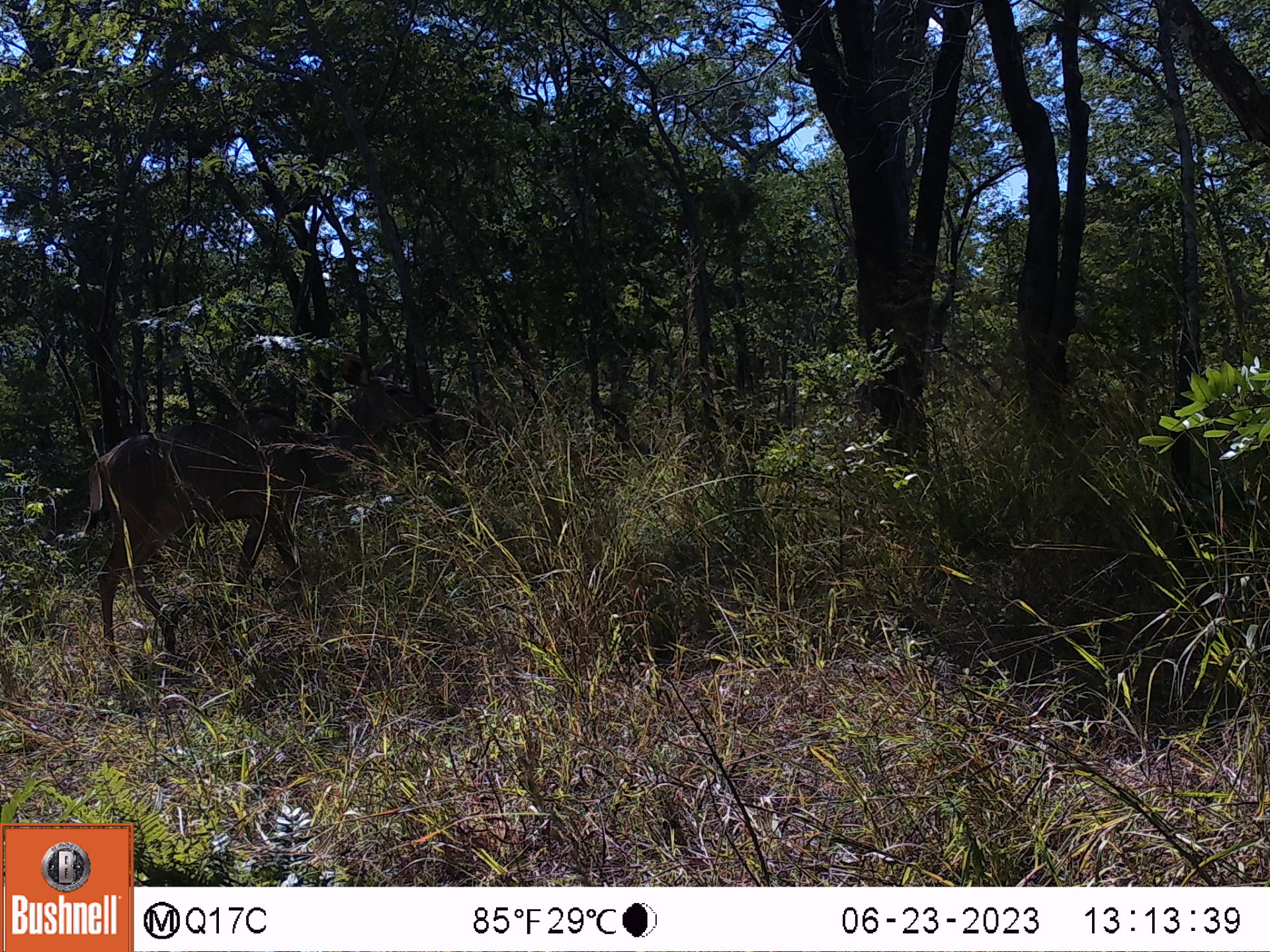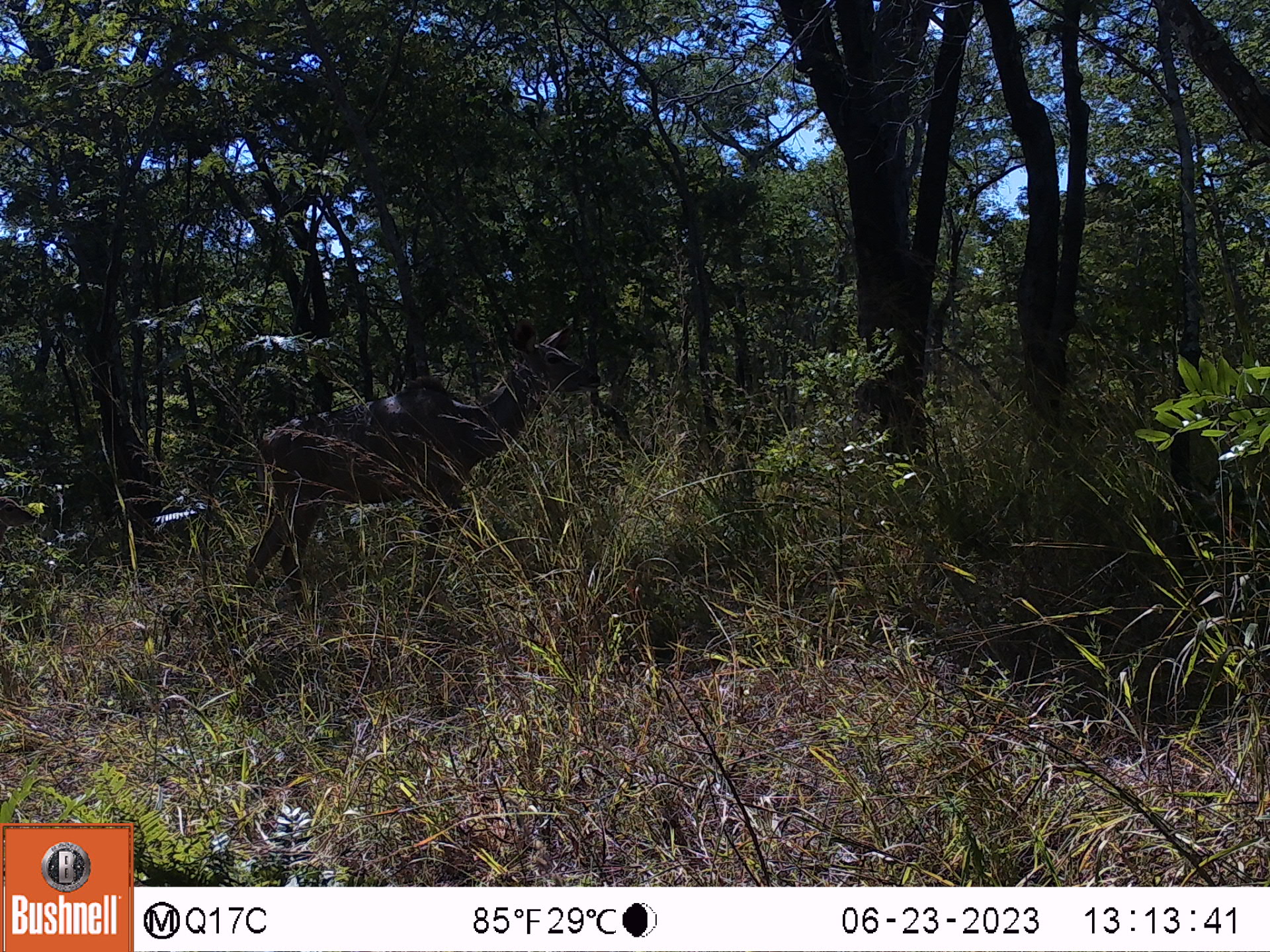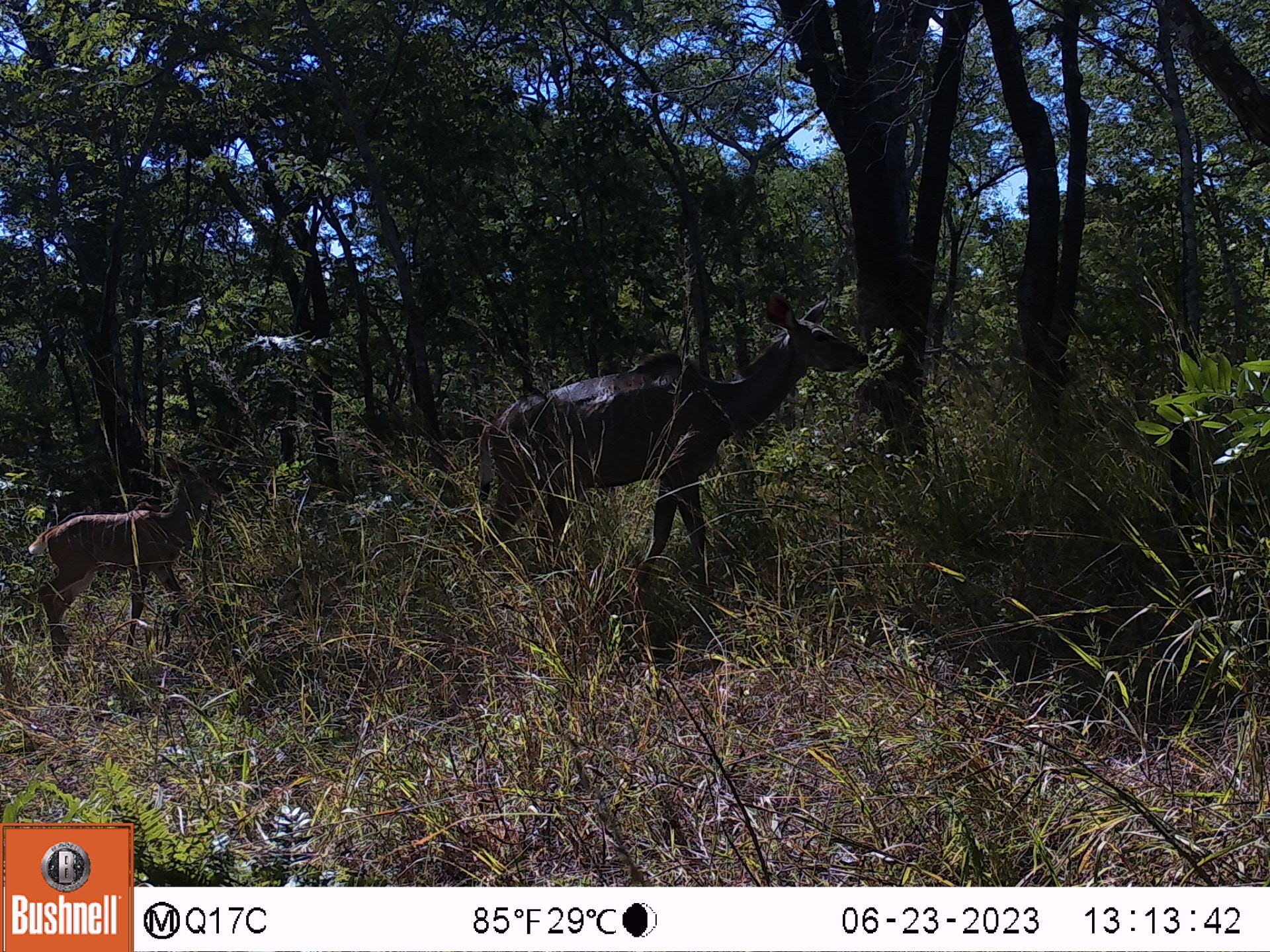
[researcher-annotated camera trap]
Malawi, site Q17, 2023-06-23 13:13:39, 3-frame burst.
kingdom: Animalia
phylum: Chordata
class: Mammalia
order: Artiodactyla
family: Bovidae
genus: Tragelaphus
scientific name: Tragelaphus strepsiceros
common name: greater kudu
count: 1